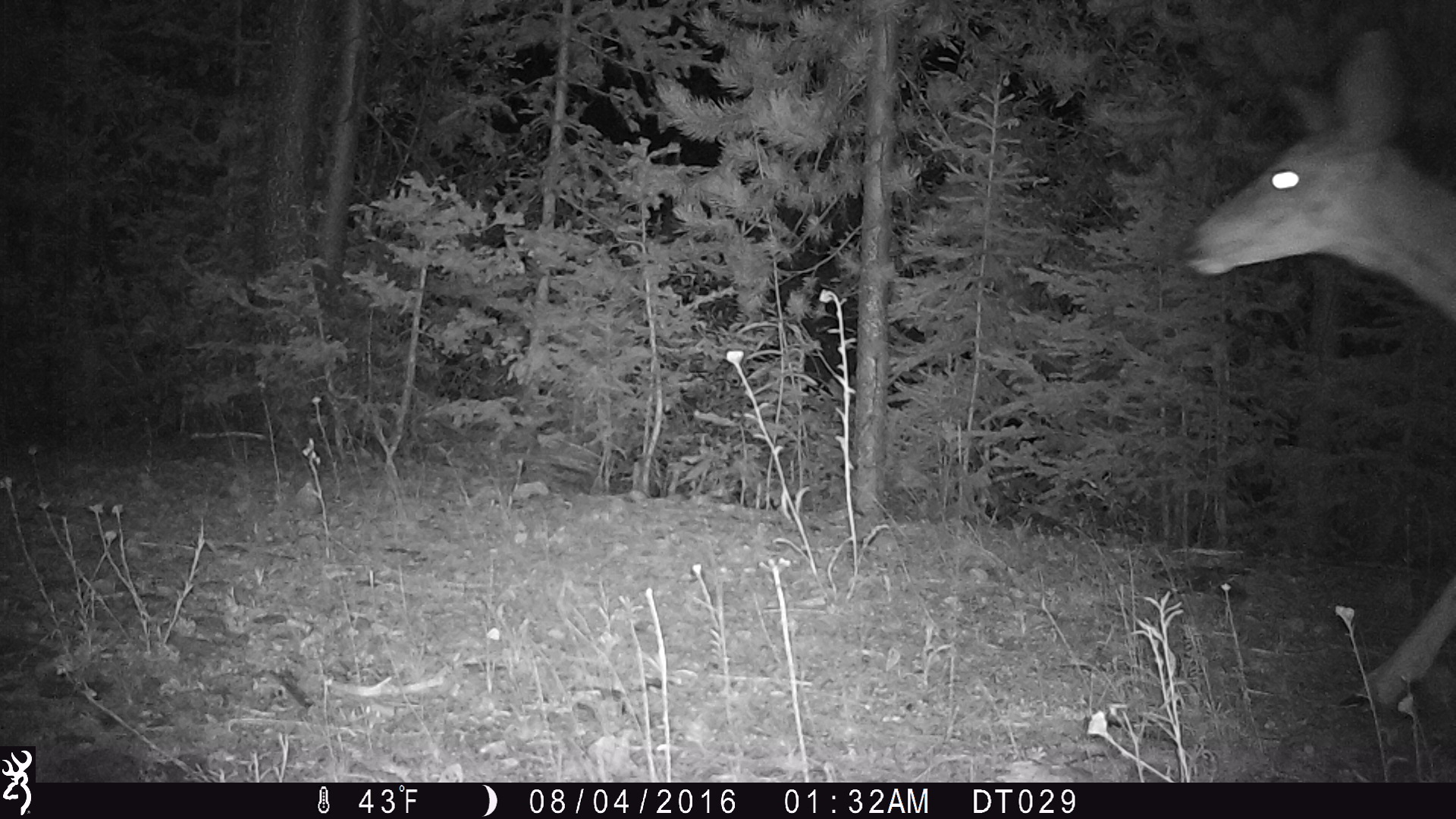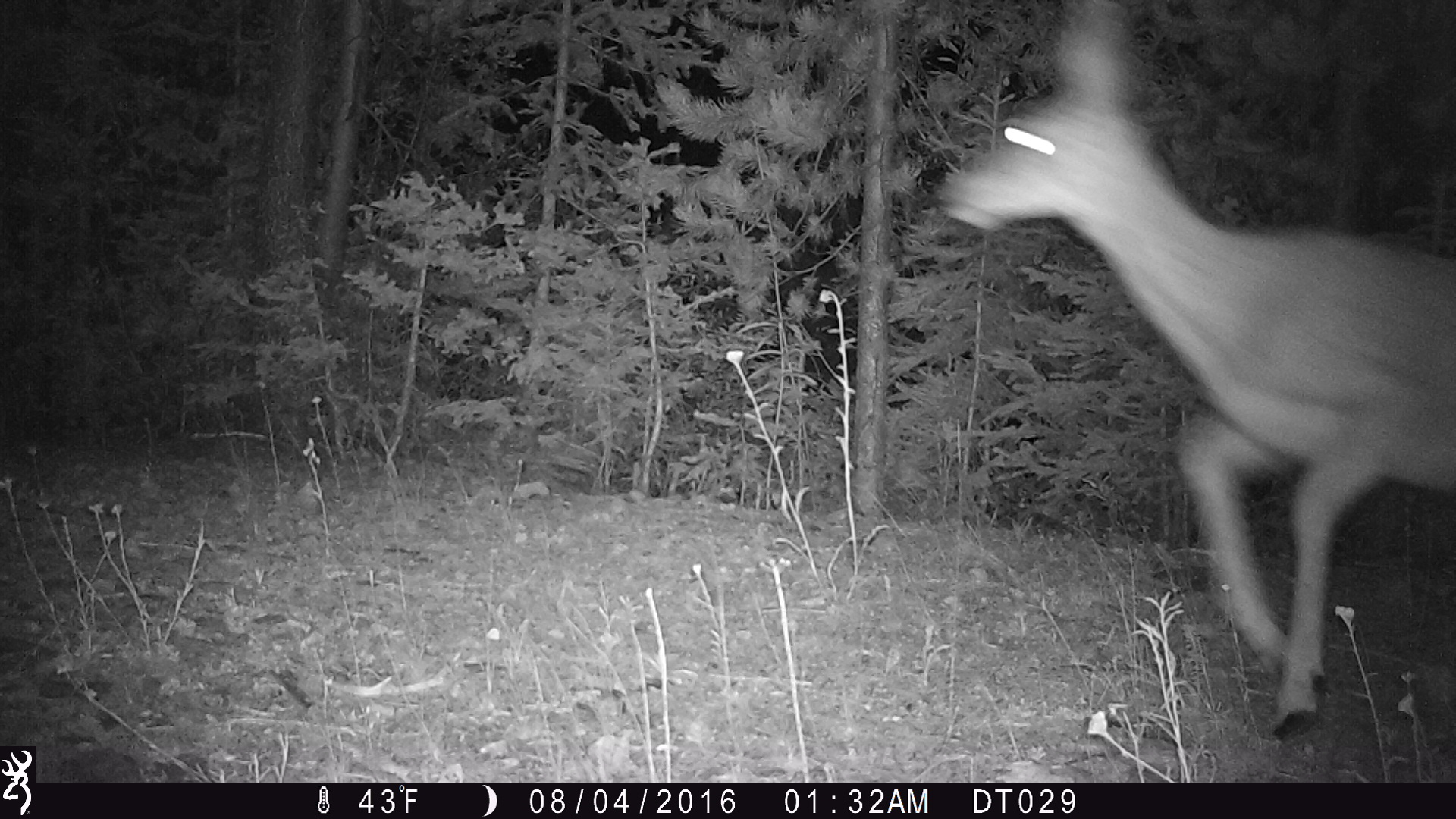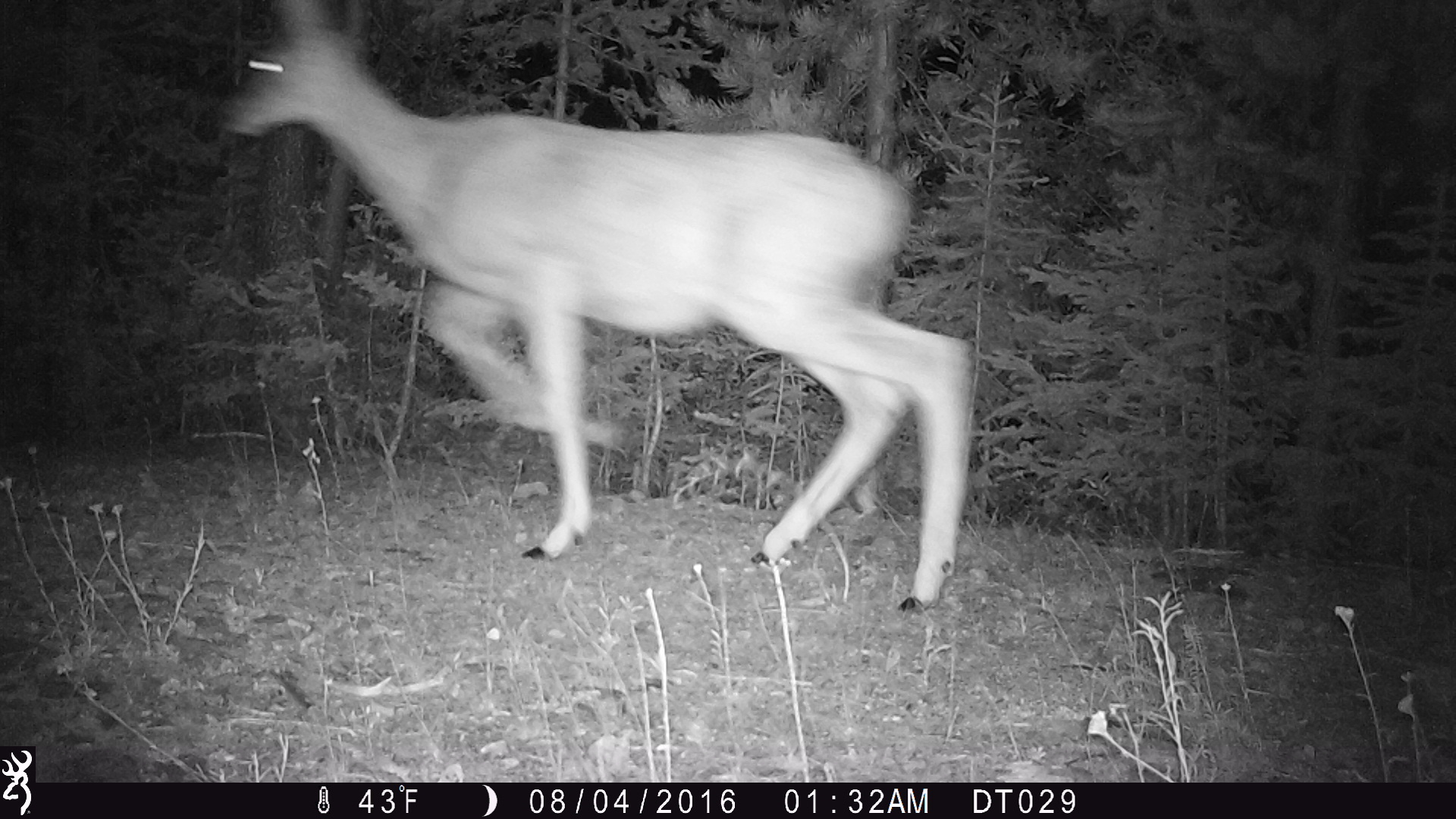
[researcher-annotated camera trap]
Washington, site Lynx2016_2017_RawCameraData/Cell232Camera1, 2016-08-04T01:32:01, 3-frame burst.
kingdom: Animalia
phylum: Chordata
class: Mammalia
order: Artiodactyla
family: Cervidae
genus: Odocoileus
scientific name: Odocoileus hemionus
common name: mule deer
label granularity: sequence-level